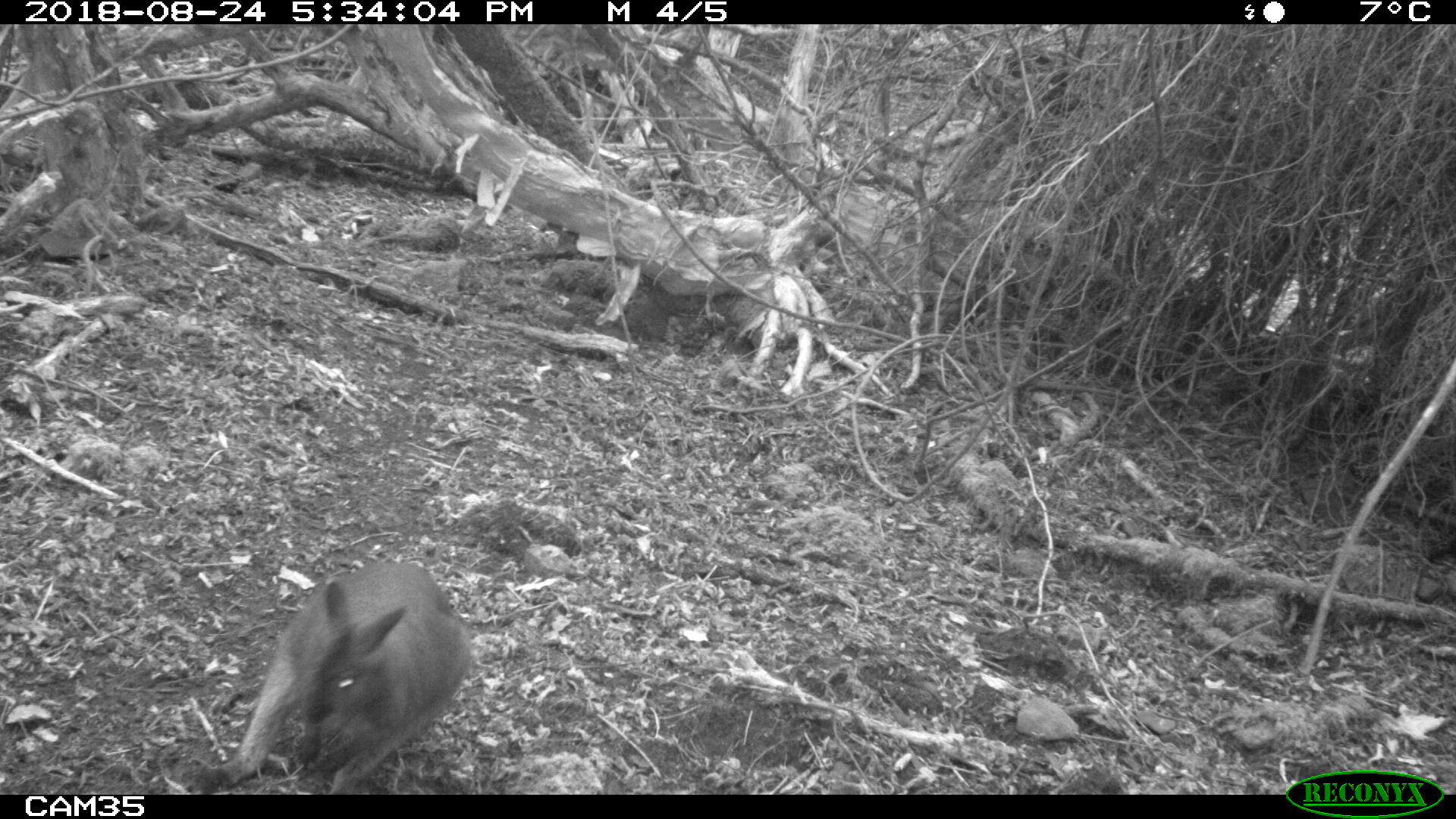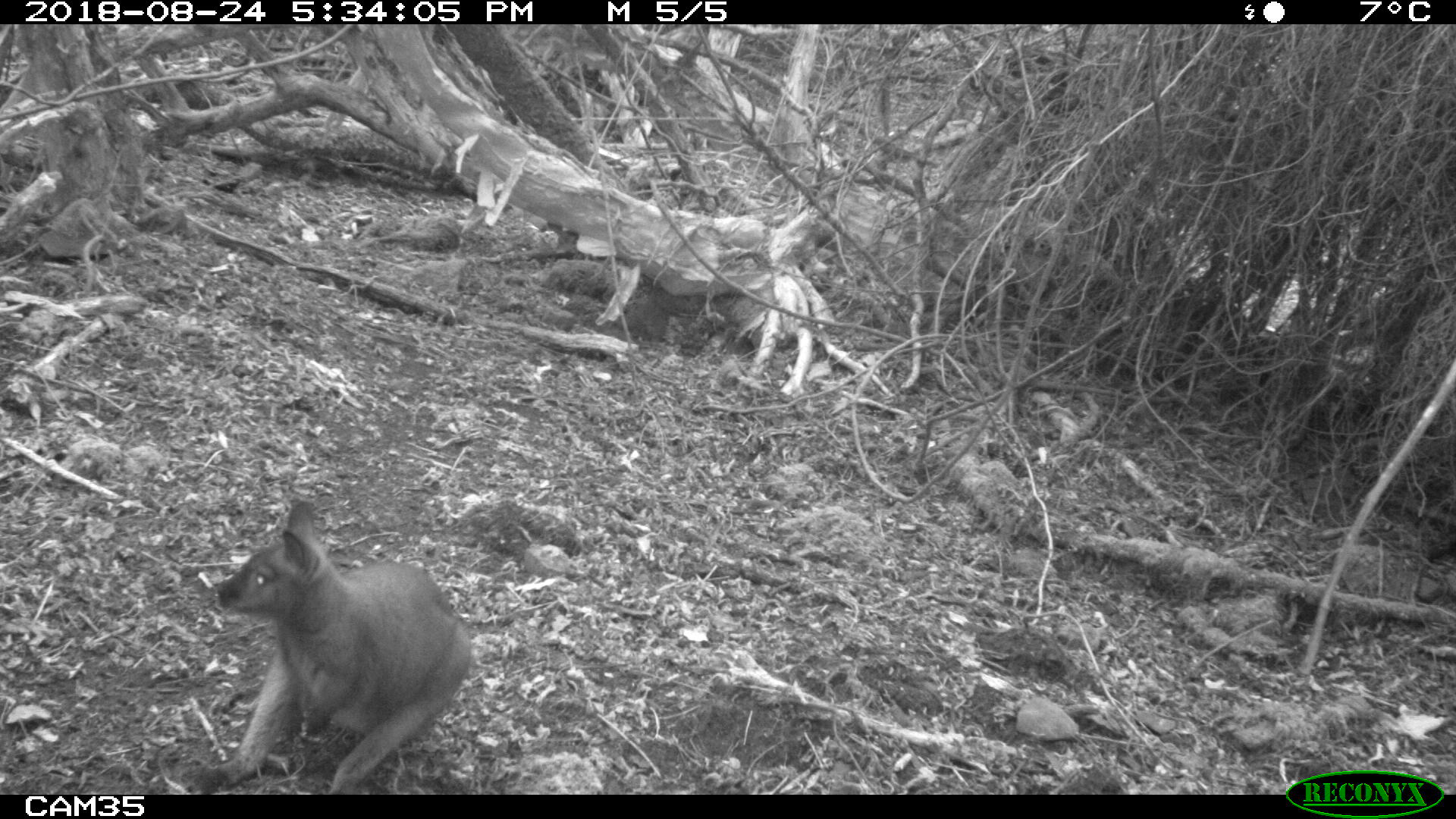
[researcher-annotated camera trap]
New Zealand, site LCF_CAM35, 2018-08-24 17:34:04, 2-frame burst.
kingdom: Animalia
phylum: Chordata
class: Mammalia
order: Diprotodontia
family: Macropodidae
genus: Notamacropus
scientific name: Notamacropus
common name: wallaby